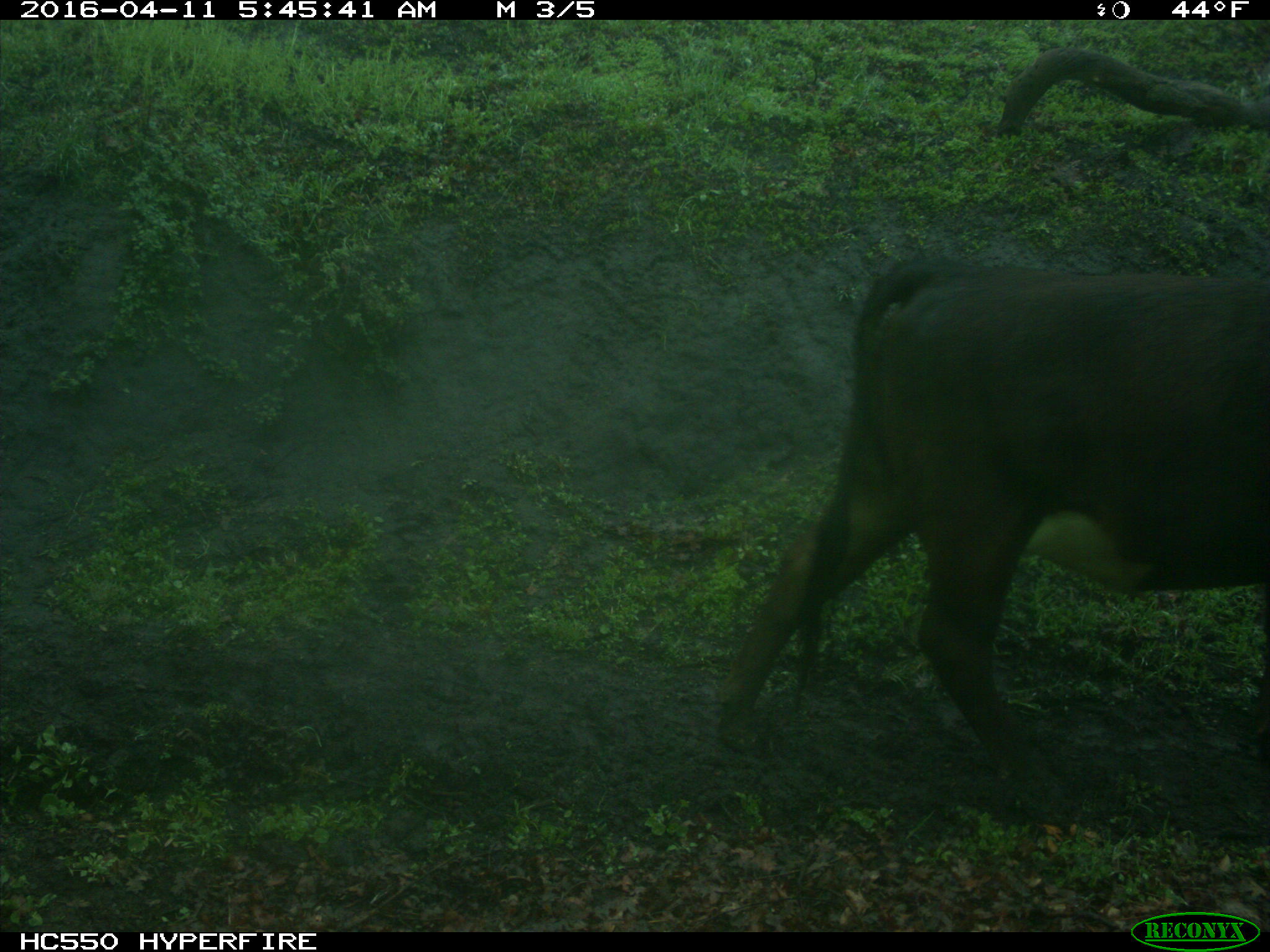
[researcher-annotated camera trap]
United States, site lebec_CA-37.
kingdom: Animalia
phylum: Chordata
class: Mammalia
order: Artiodactyla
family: Bovidae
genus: Bos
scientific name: Bos taurus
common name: domestic cow